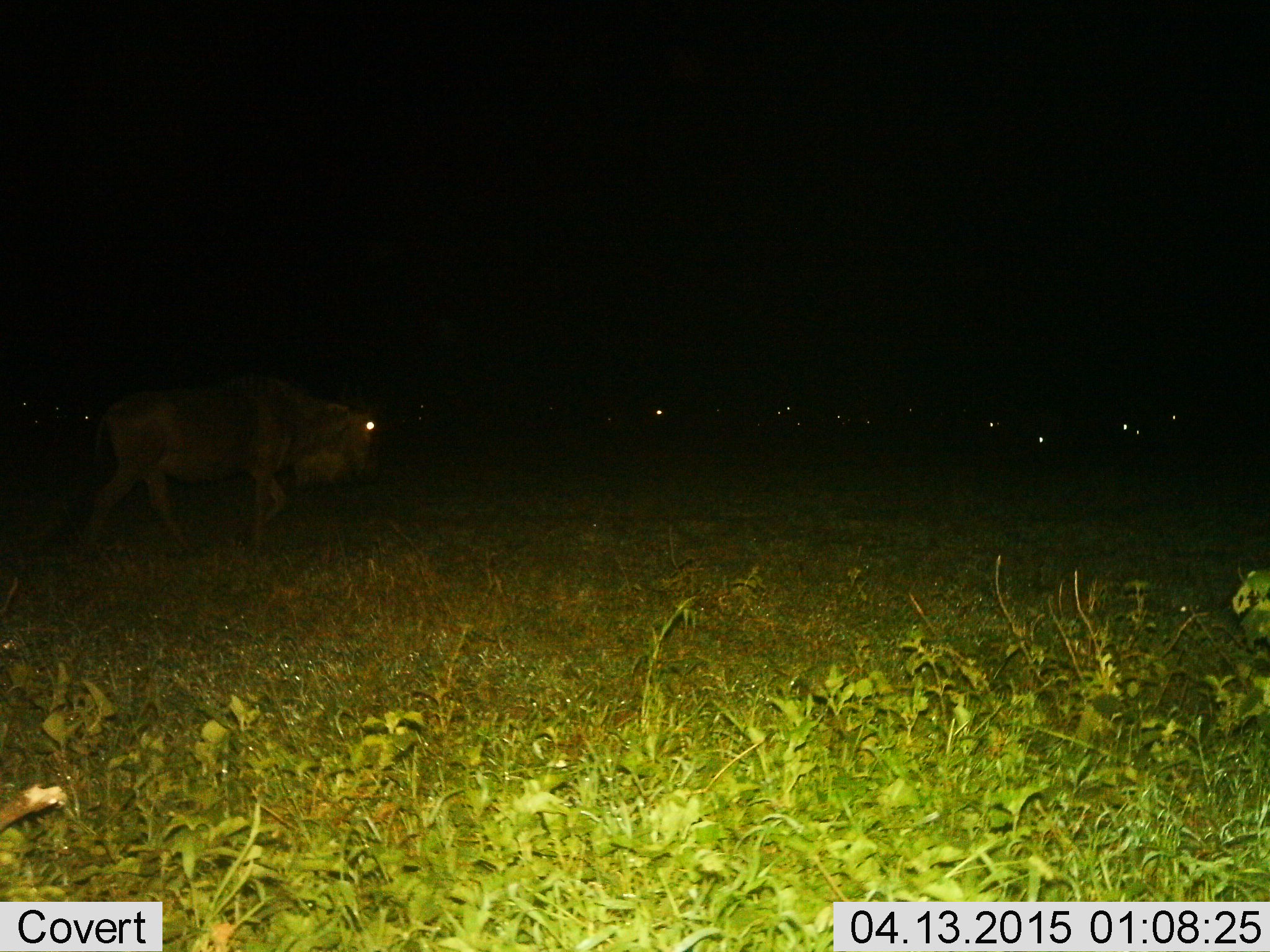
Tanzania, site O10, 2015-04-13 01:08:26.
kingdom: Animalia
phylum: Chordata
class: Mammalia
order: Artiodactyla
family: Bovidae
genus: Connochaetes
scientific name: Connochaetes taurinus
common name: blue wildebeest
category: wildebeest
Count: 6.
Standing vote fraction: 60%.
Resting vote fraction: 0%.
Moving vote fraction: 80%.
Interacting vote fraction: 0%.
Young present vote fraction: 0%.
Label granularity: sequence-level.